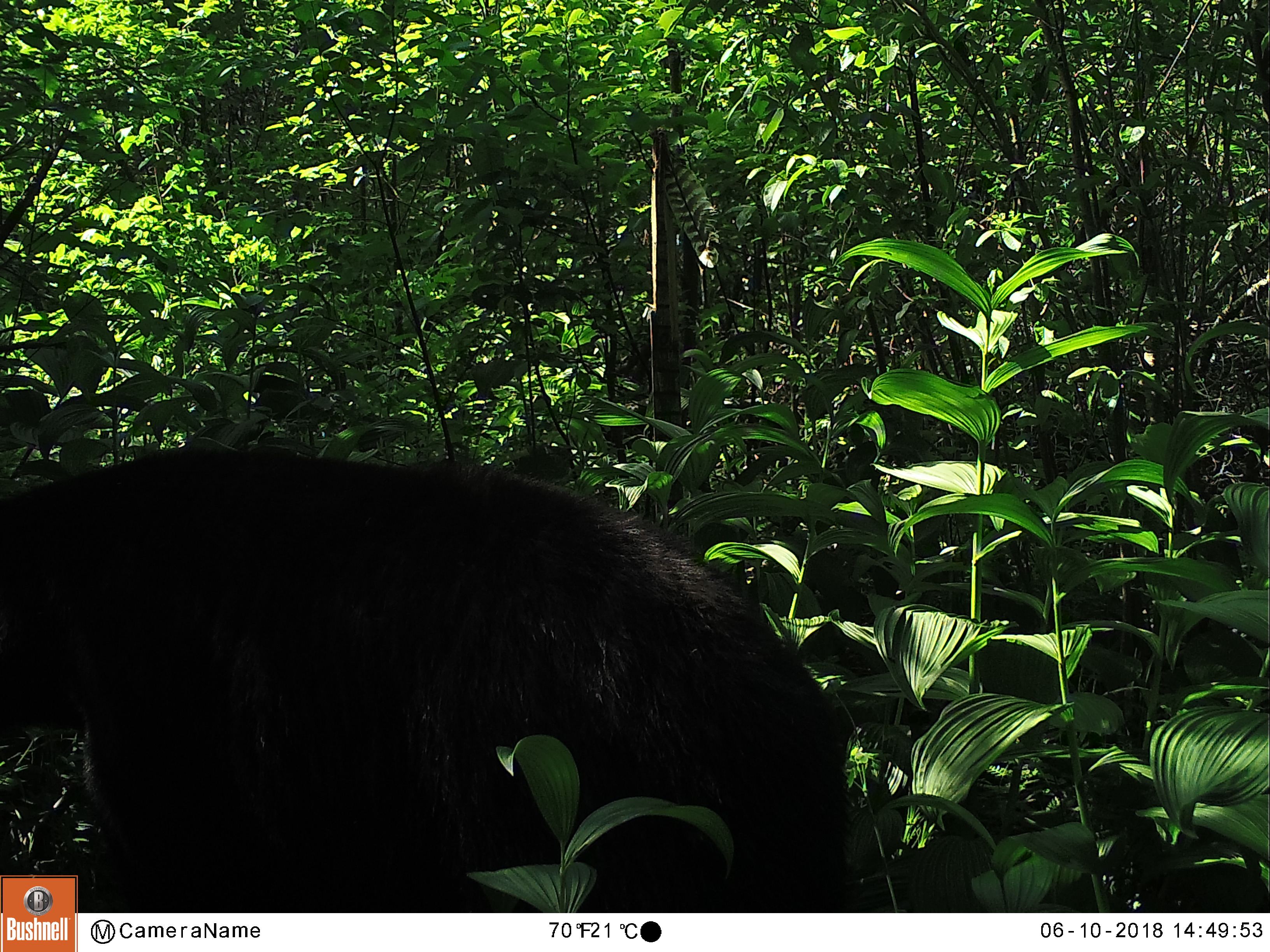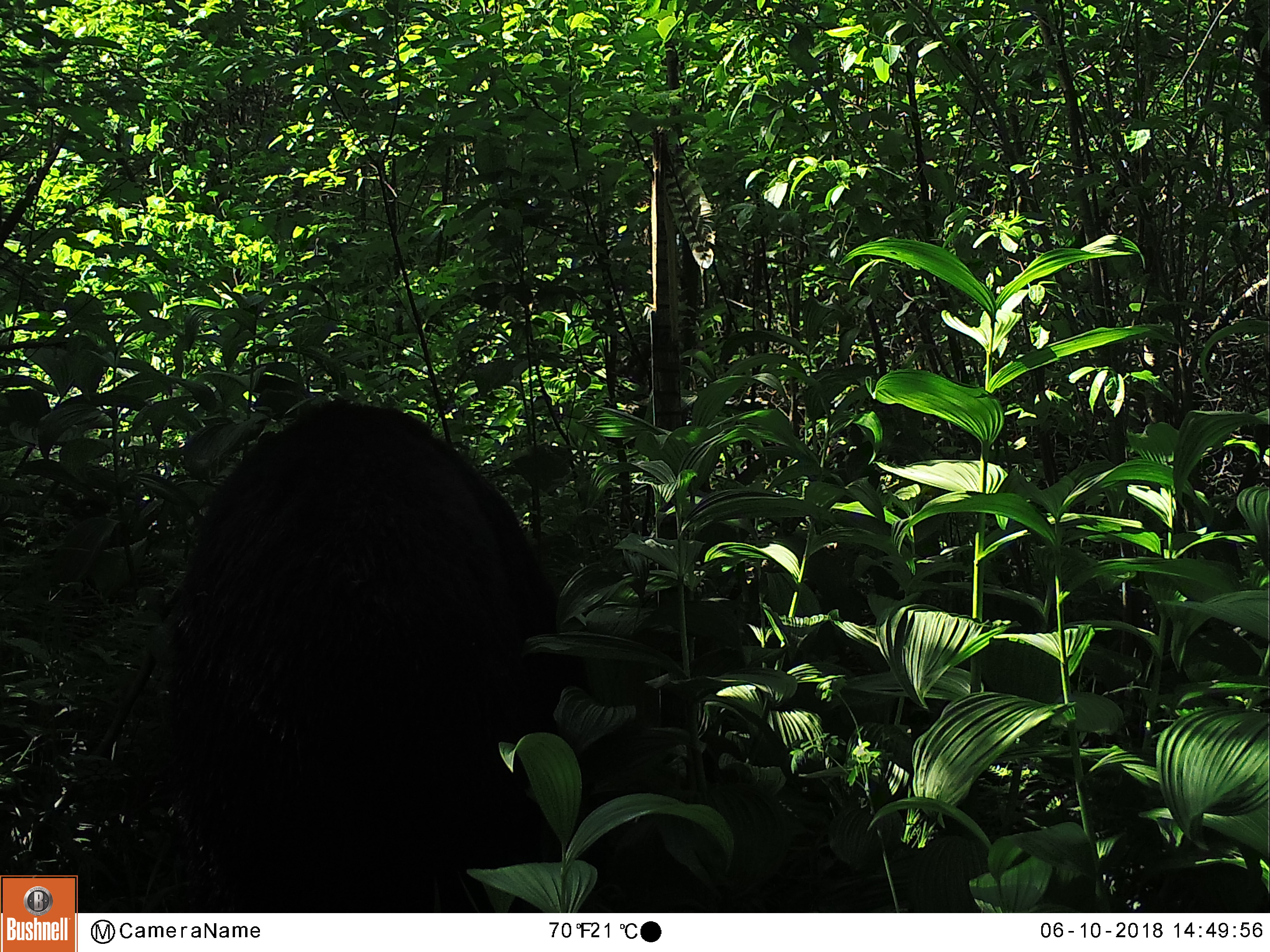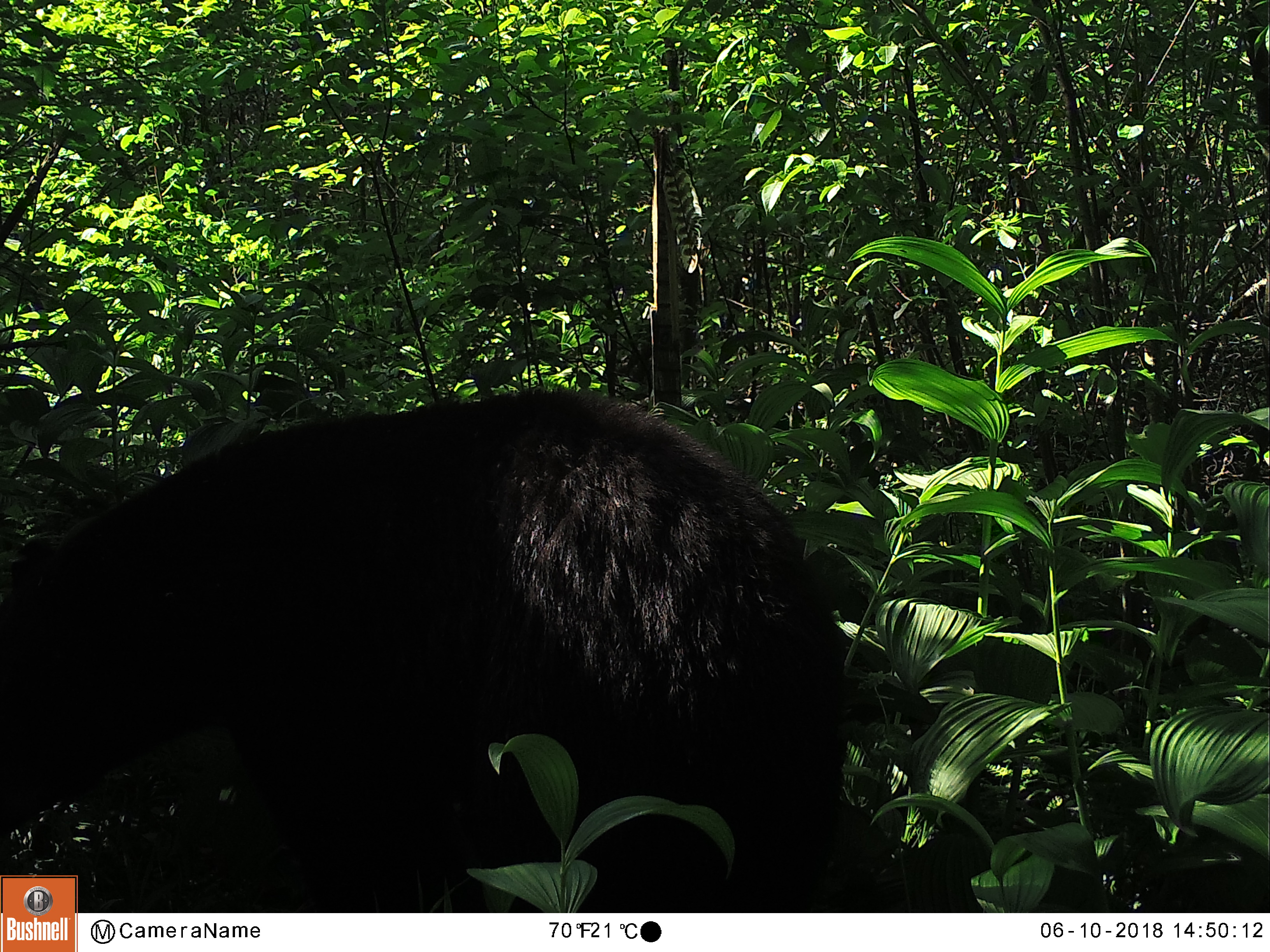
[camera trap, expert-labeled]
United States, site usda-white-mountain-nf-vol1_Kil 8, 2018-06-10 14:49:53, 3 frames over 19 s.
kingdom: Animalia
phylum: Chordata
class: Mammalia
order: Carnivora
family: Ursidae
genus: Ursus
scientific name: Ursus americanus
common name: black bear